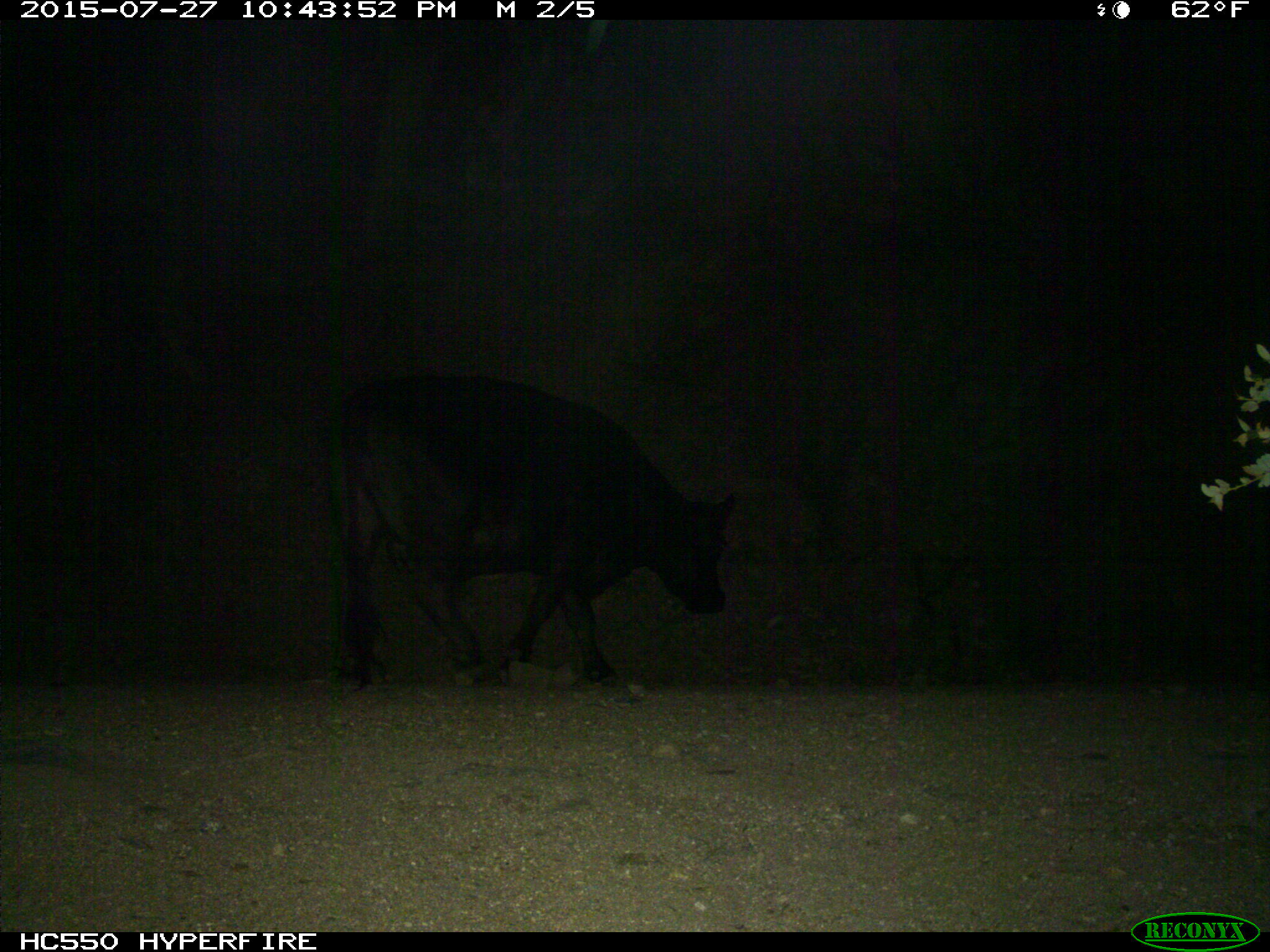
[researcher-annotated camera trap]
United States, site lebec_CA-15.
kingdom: Animalia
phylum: Chordata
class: Mammalia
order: Artiodactyla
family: Bovidae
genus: Bos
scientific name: Bos taurus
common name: domestic cow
Bos taurus (domestic cow).